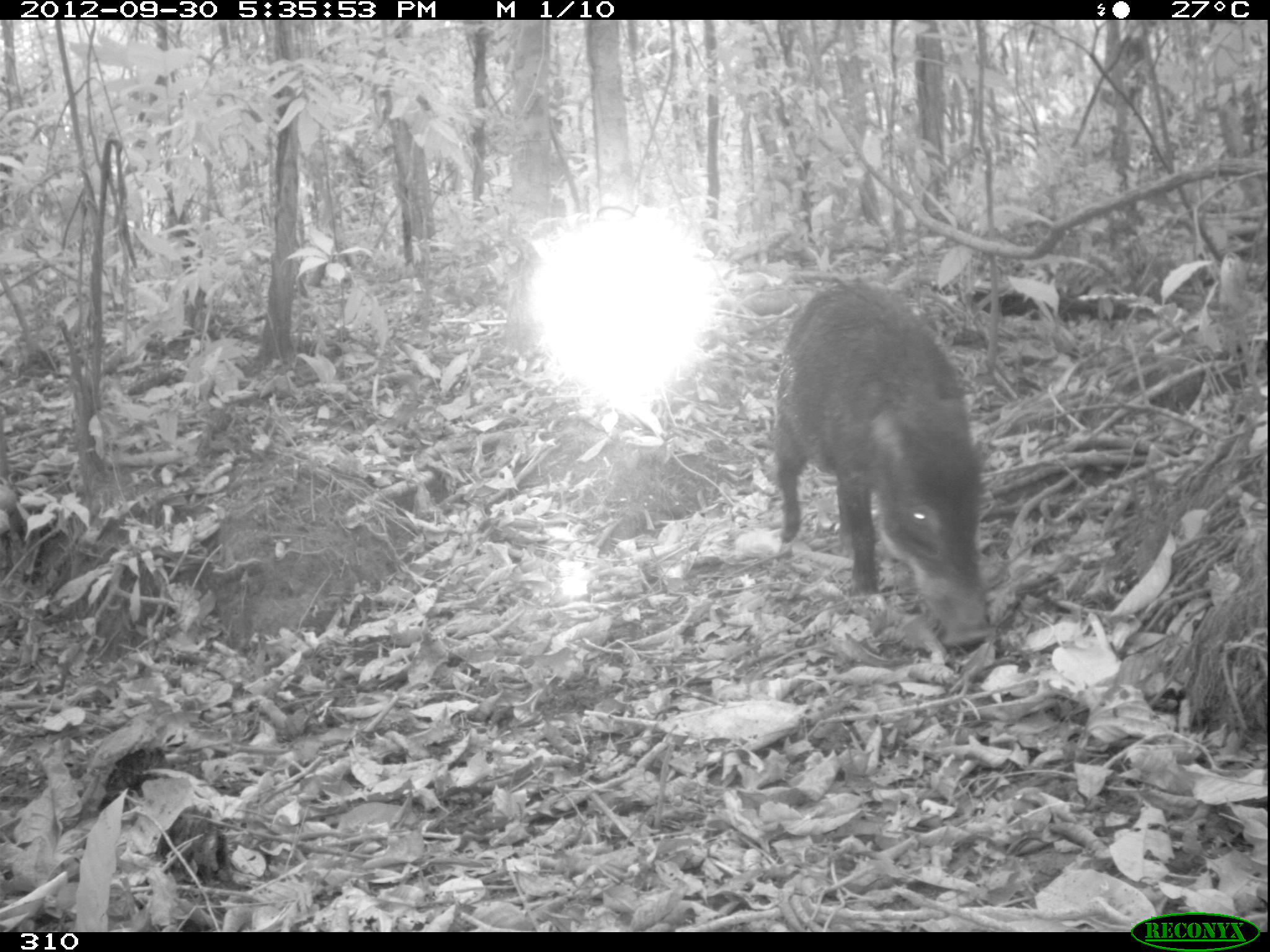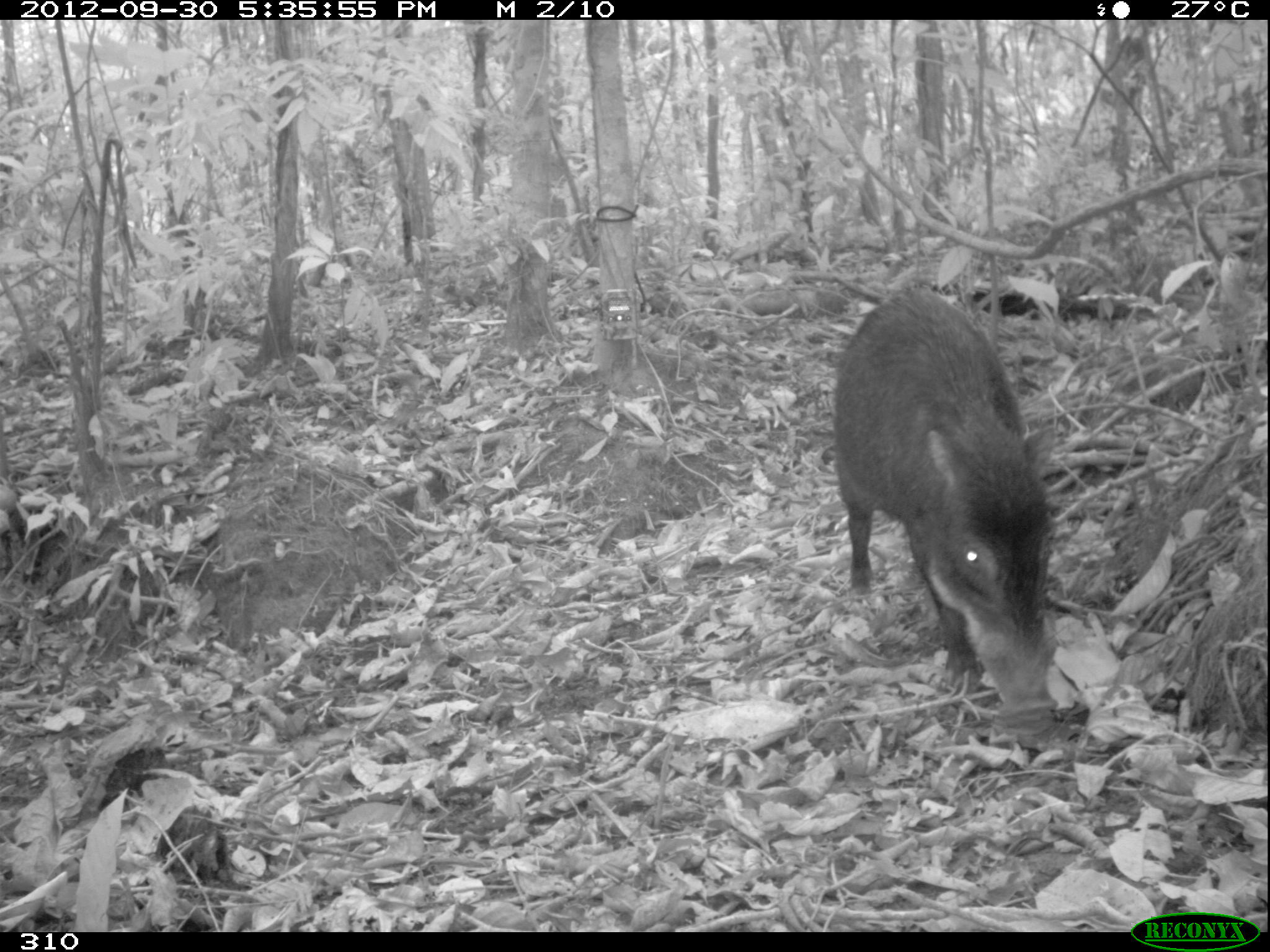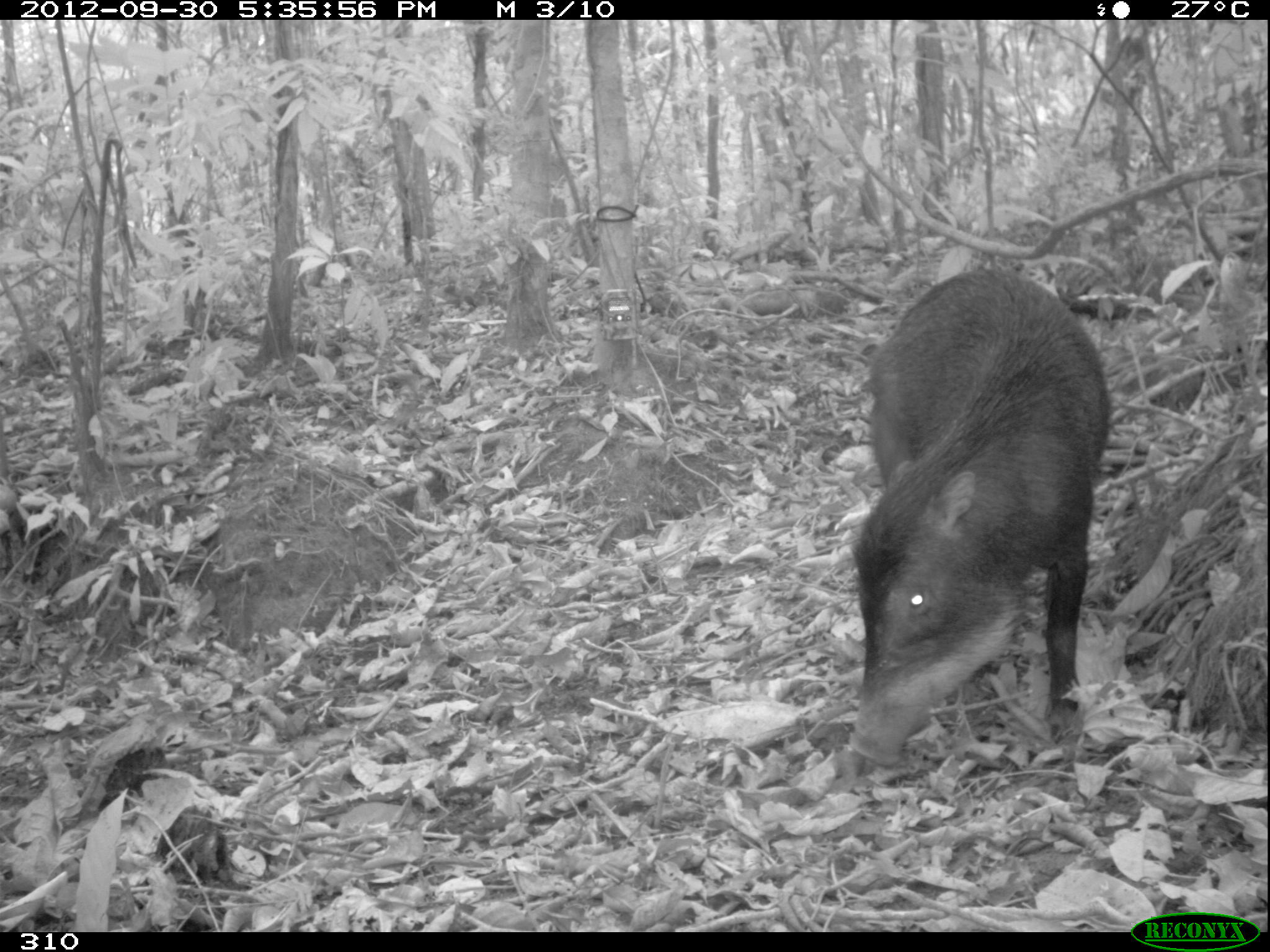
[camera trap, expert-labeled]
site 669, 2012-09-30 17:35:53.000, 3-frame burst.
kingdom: Animalia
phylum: Chordata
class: Mammalia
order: Artiodactyla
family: Tayassuidae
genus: Tayassu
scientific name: Tayassu pecari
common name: white-lipped peccary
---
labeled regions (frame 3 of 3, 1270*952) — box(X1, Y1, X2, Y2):
tayassu pecari: box(838, 271, 1110, 763)